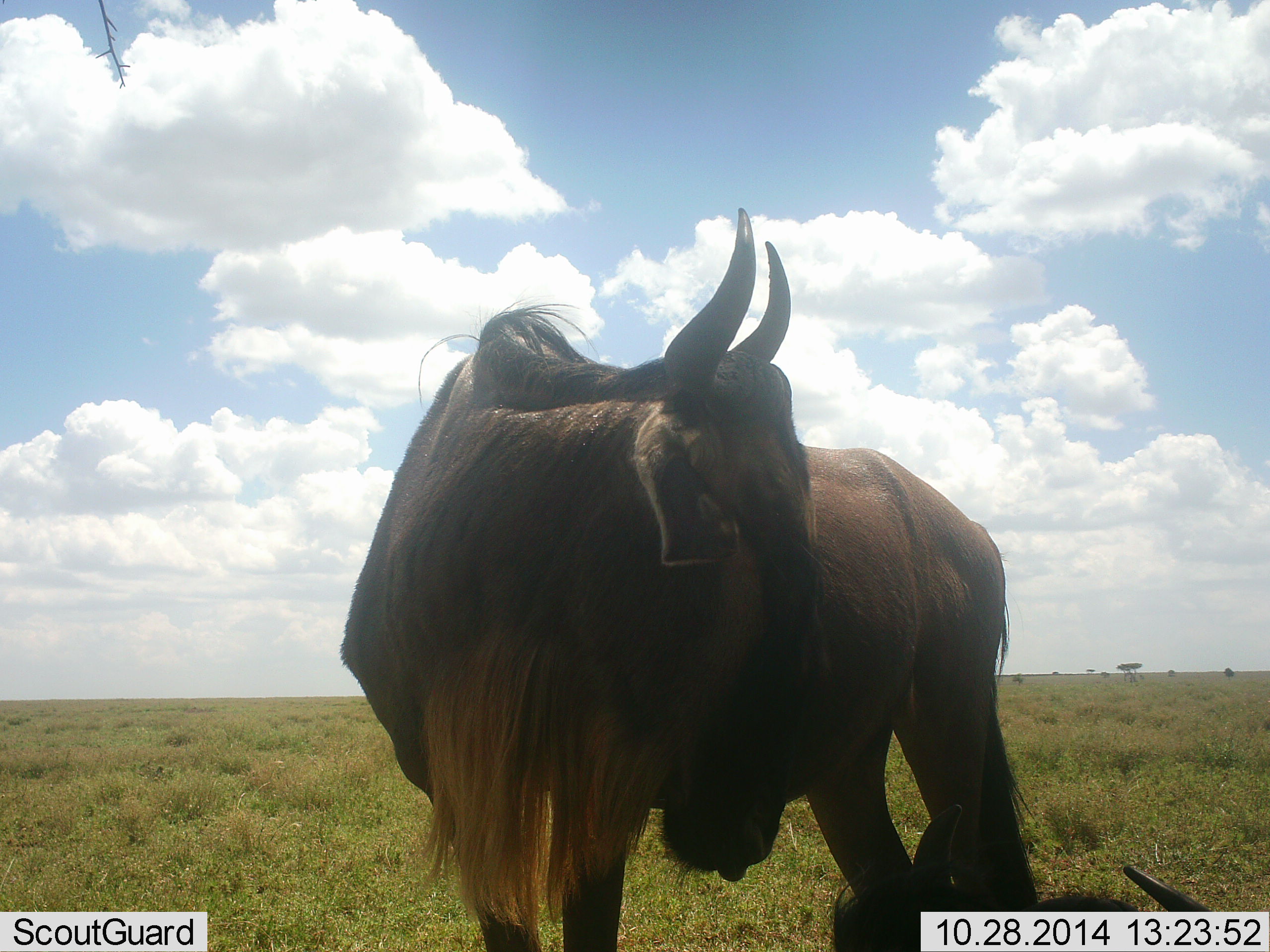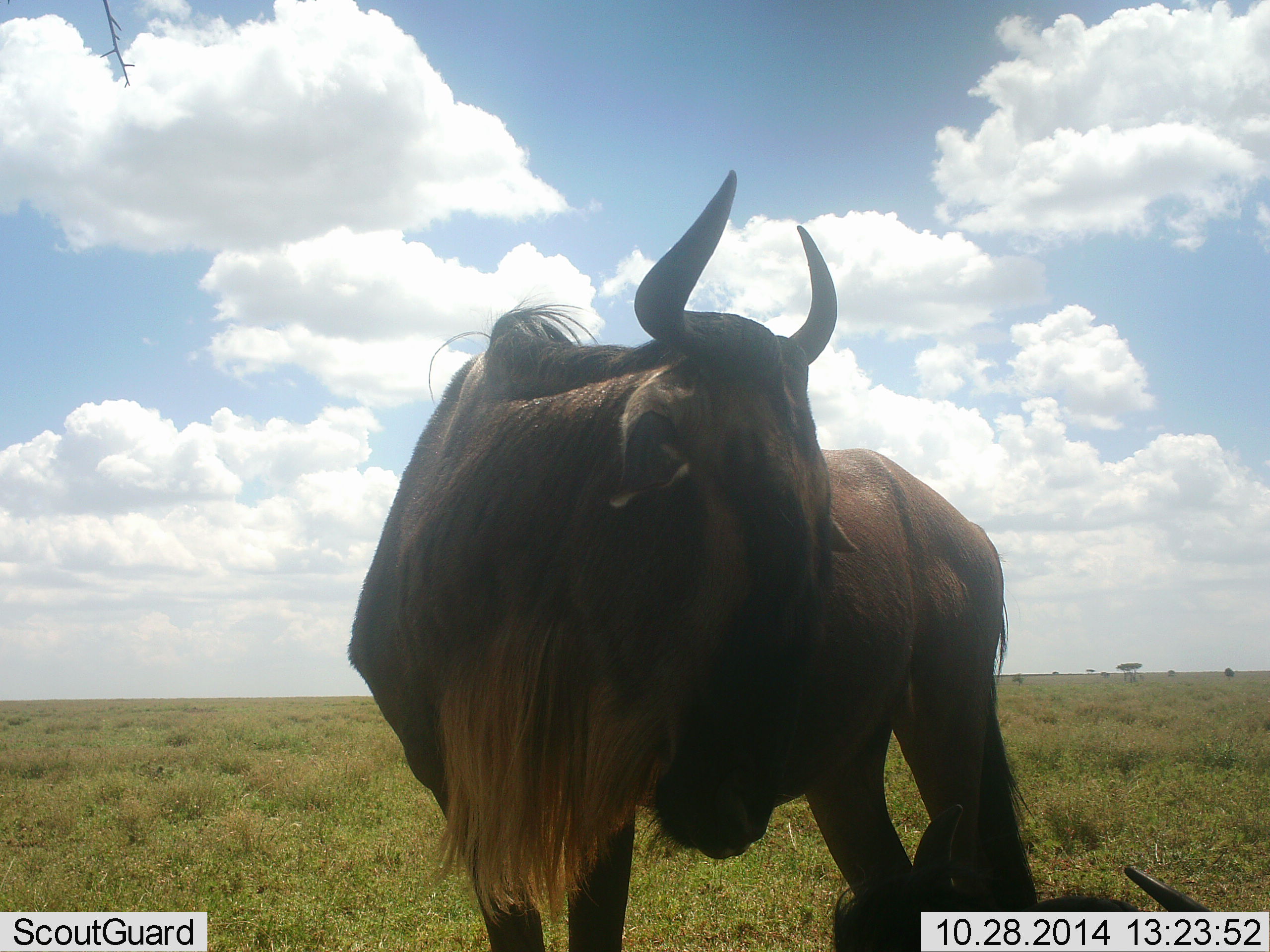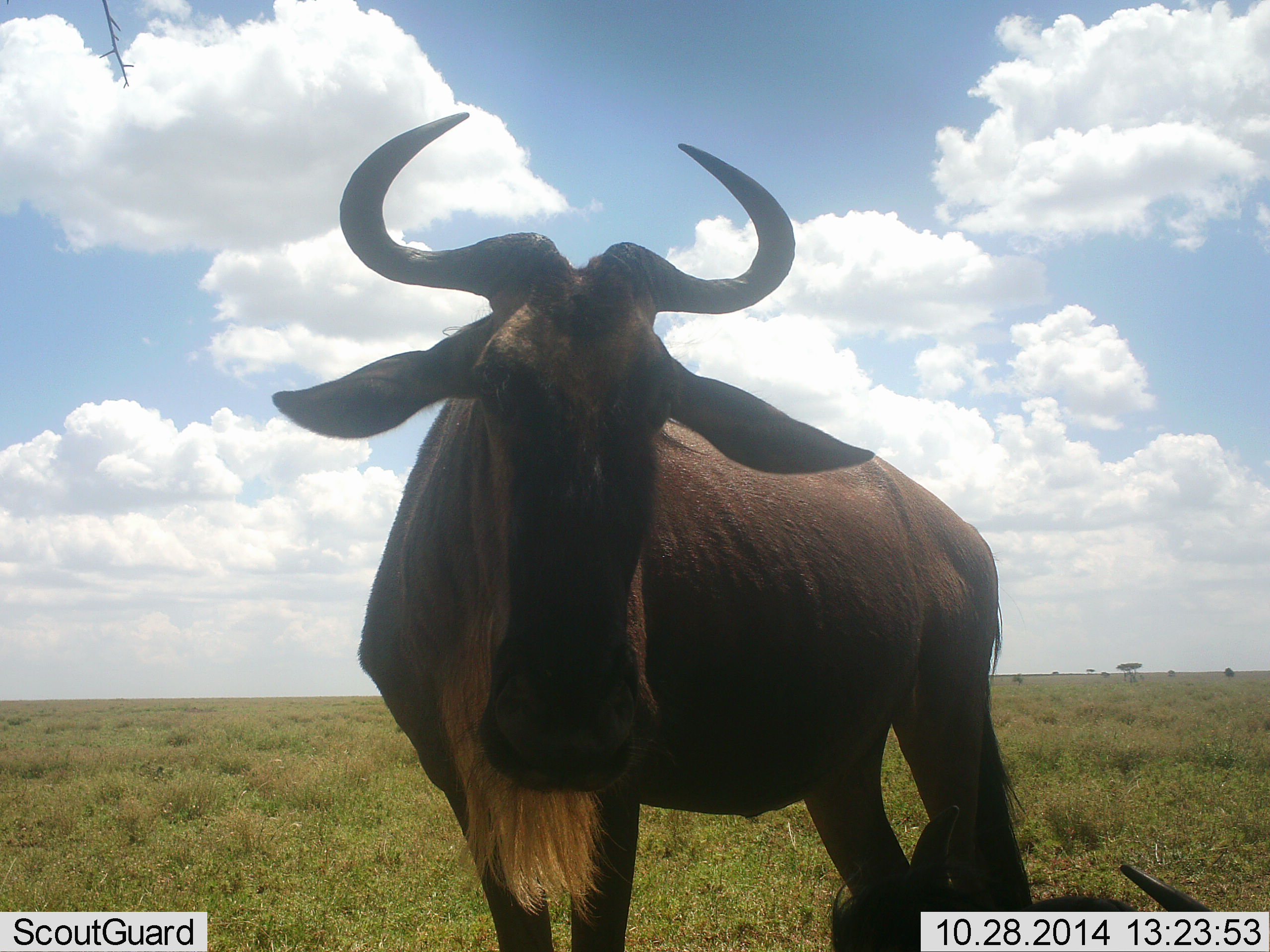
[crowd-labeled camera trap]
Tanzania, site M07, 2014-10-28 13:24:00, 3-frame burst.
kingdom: Animalia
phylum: Chordata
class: Mammalia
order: Artiodactyla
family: Bovidae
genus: Connochaetes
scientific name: Connochaetes taurinus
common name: blue wildebeest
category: wildebeest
Wildebeest (blue wildebeest) (Connochaetes taurinus), count 2. Behavior (volunteer vote fractions): standing 100%, resting 40%, moving 10%, interacting 0%. Young present (vote fraction): 0%. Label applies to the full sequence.